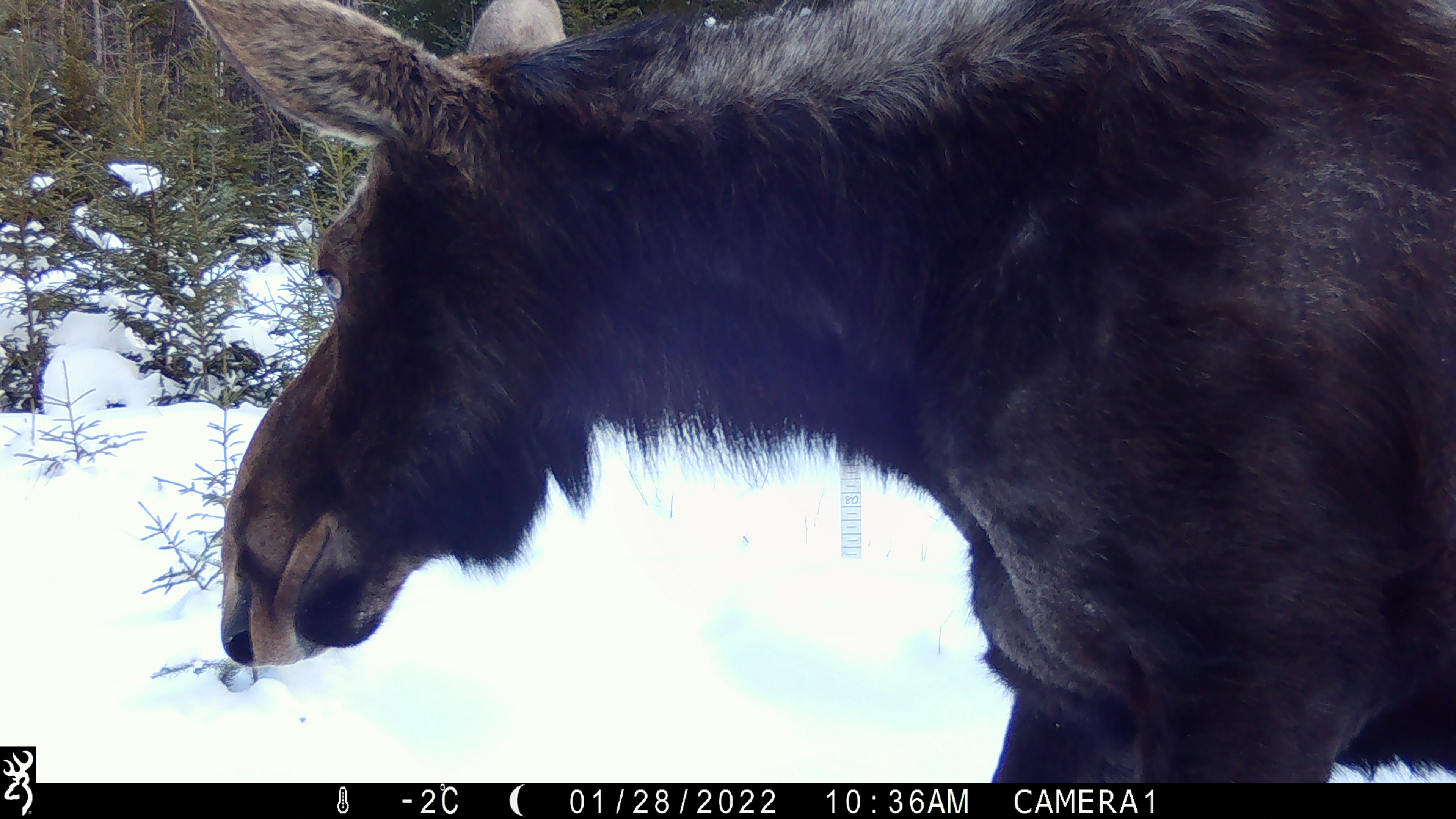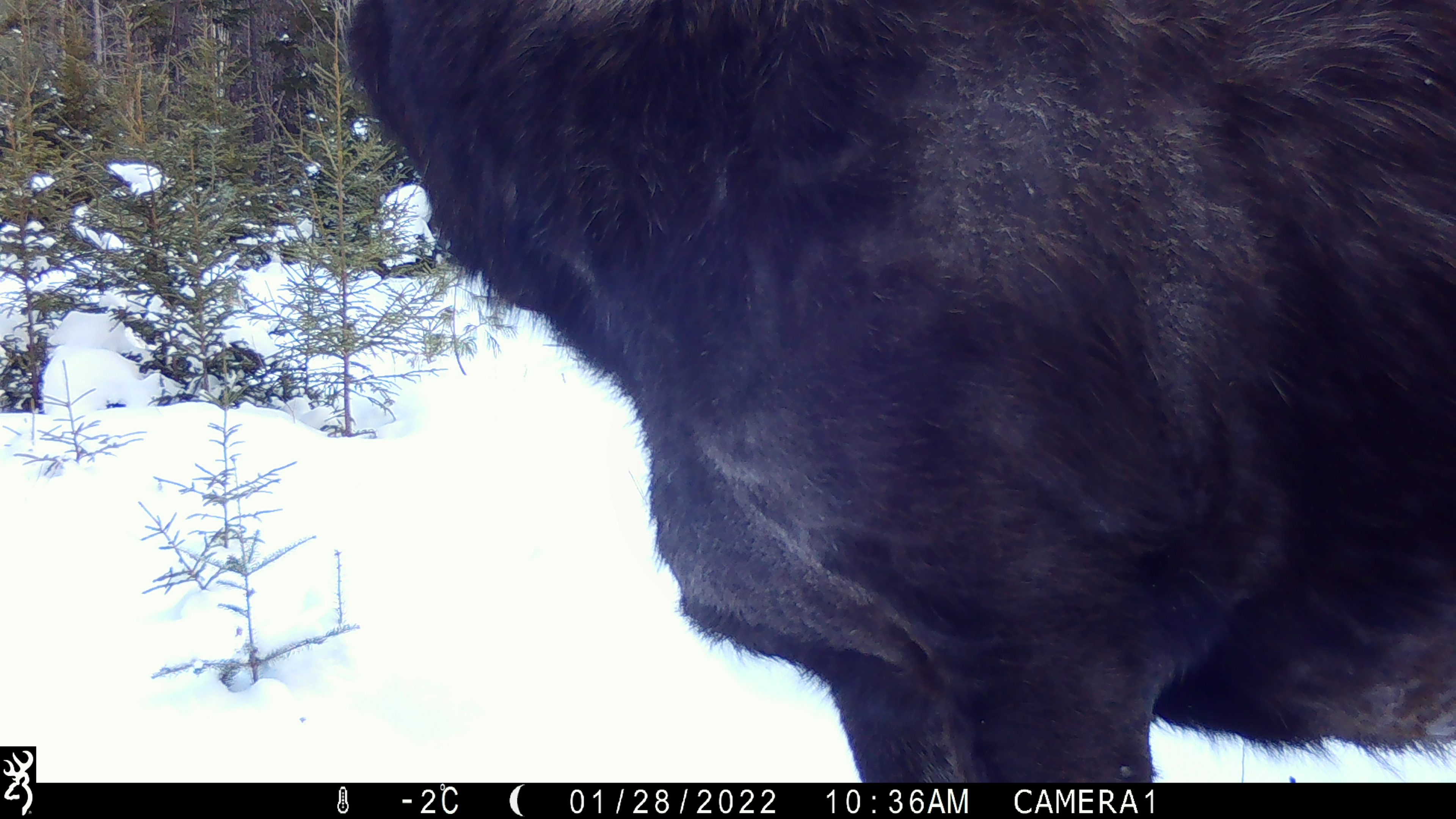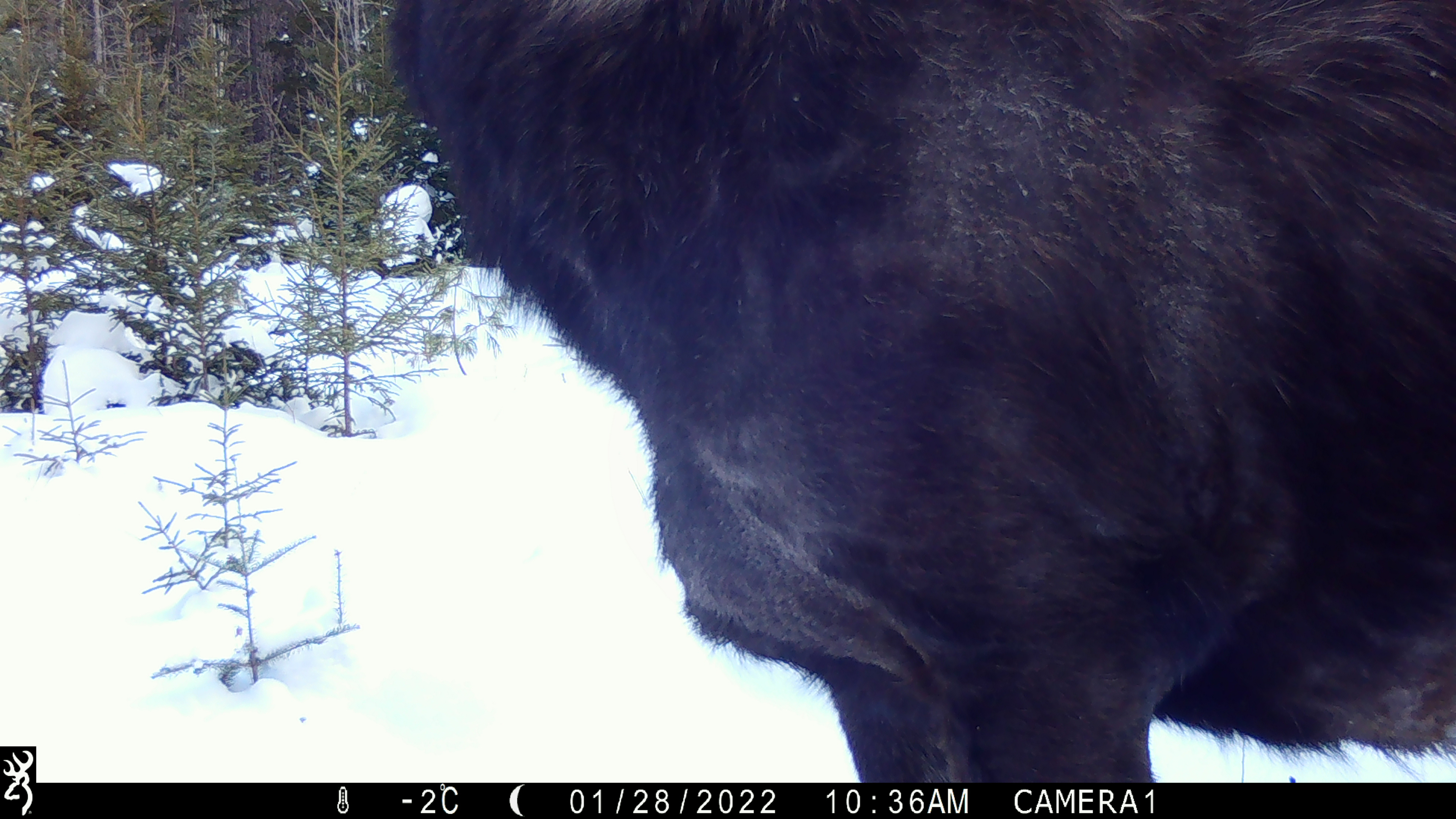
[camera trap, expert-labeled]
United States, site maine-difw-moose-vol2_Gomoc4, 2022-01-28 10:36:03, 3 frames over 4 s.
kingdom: Animalia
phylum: Chordata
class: Mammalia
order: Artiodactyla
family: Cervidae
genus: Alces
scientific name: Alces alces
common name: moose